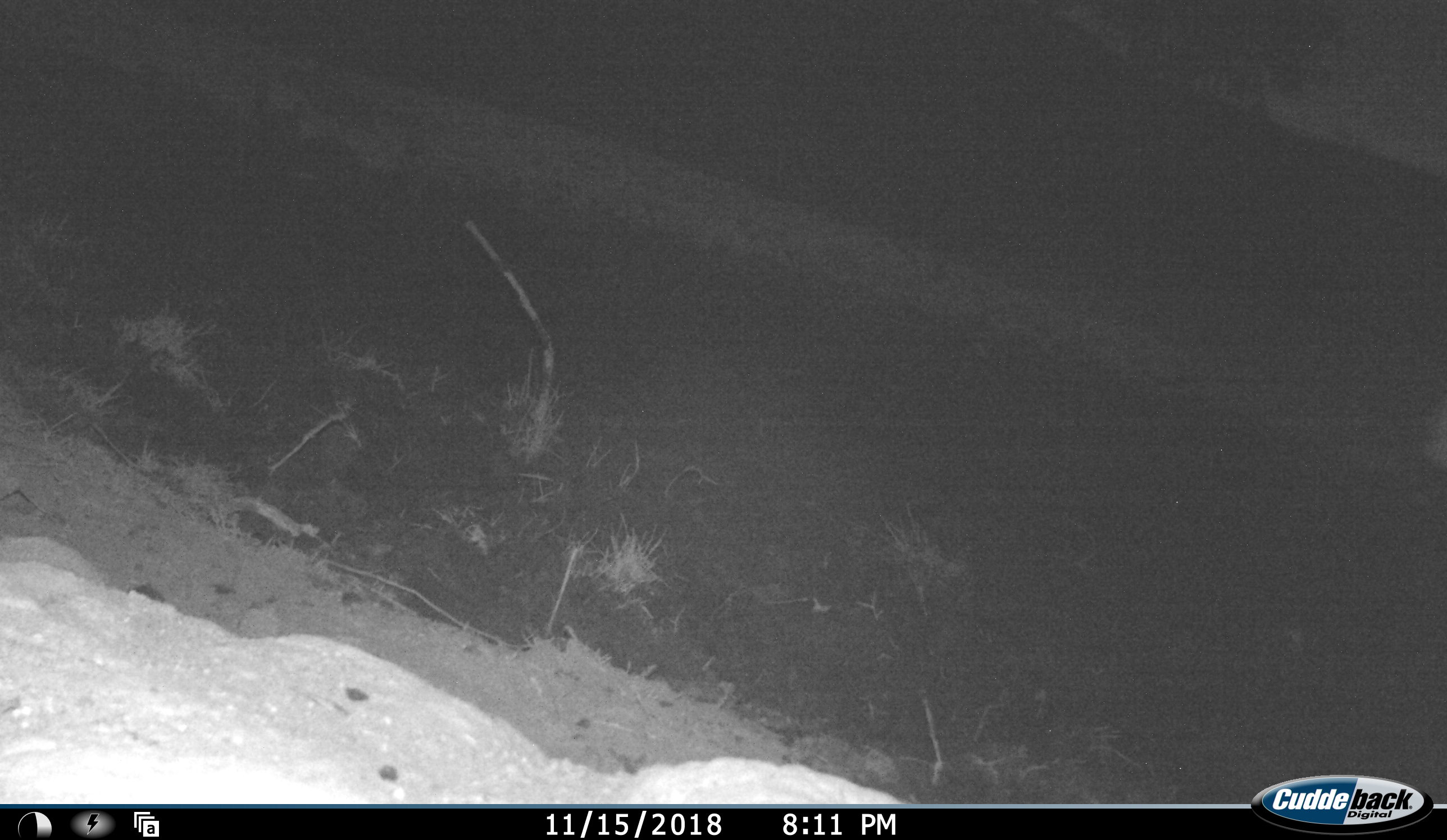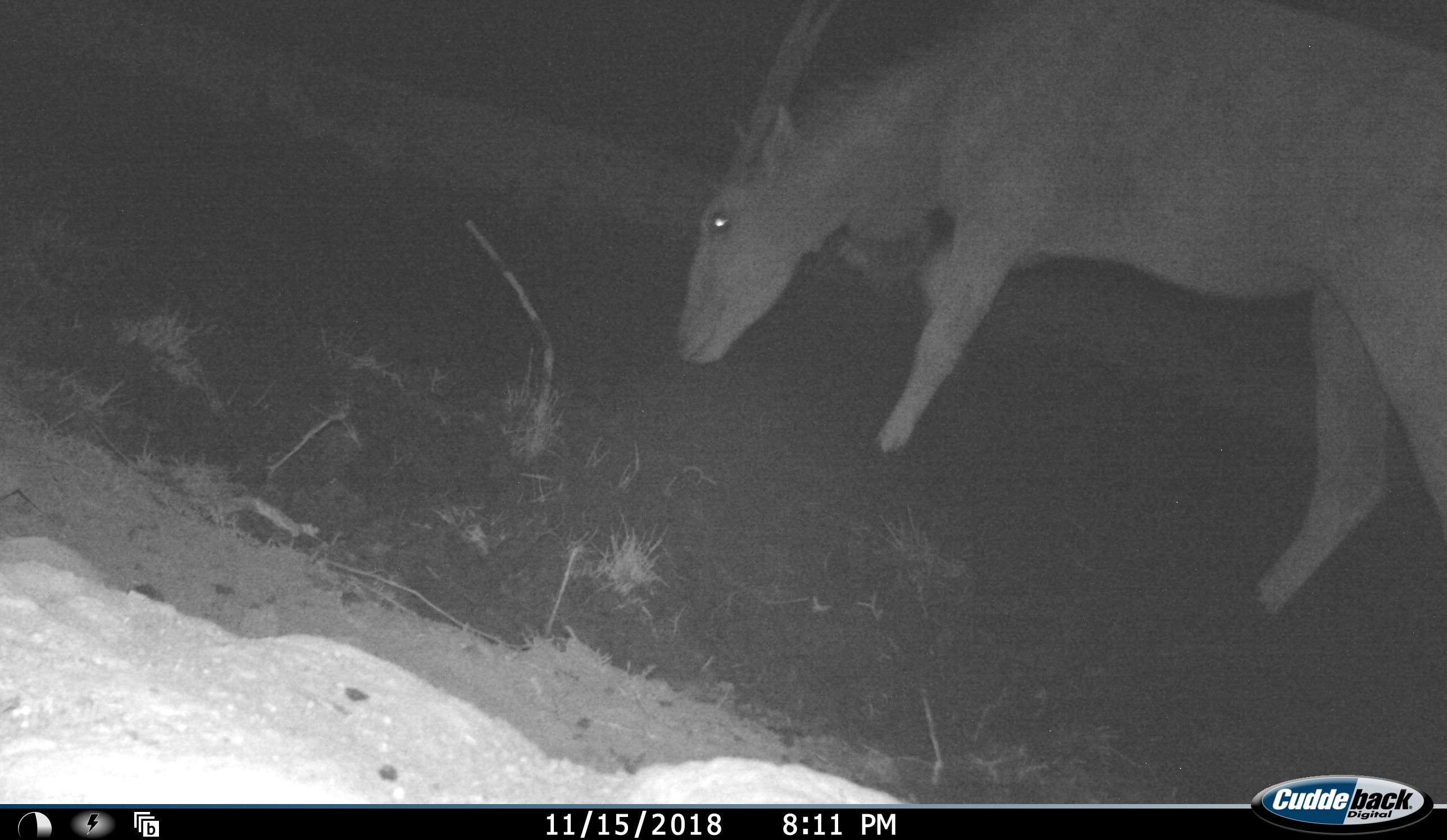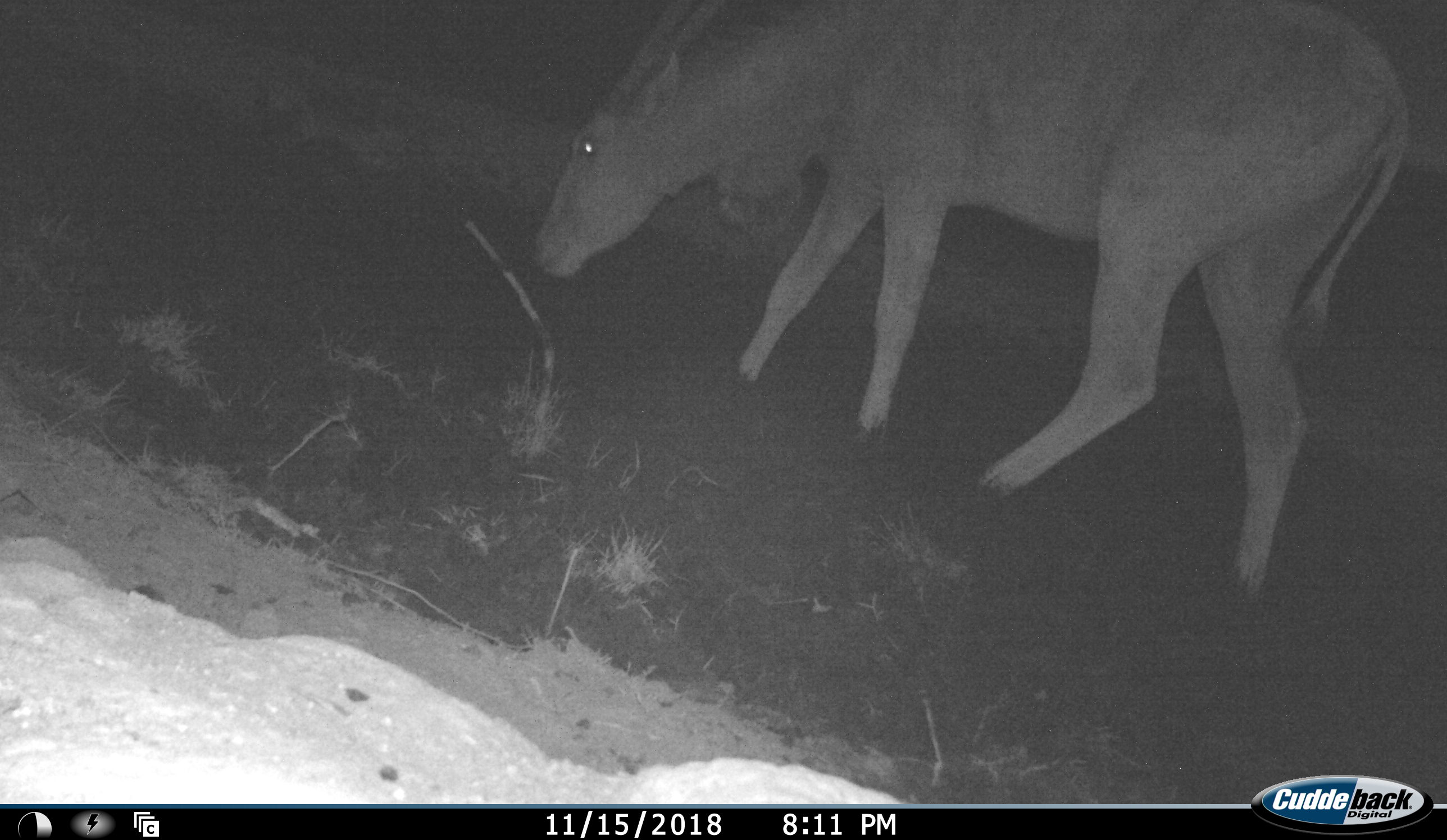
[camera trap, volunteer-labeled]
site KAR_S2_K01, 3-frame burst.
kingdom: Animalia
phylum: Chordata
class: Mammalia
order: Artiodactyla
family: Bovidae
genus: Tragelaphus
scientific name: Tragelaphus oryx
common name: eland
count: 1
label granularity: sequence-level